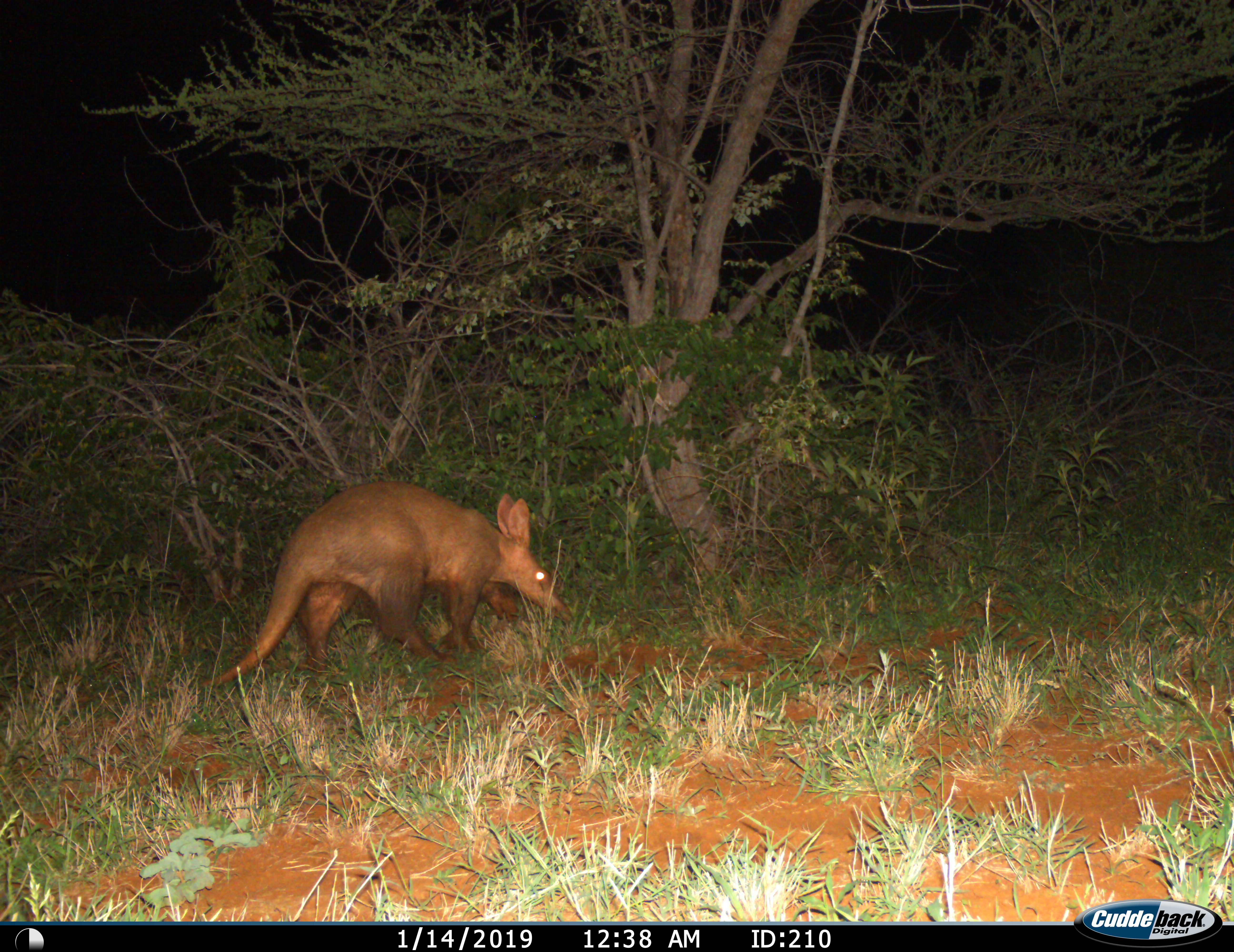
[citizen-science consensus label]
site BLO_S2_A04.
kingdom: Animalia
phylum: Chordata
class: Mammalia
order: Tubulidentata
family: Orycteropodidae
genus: Orycteropus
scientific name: Orycteropus afer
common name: aardvark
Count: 1.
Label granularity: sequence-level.